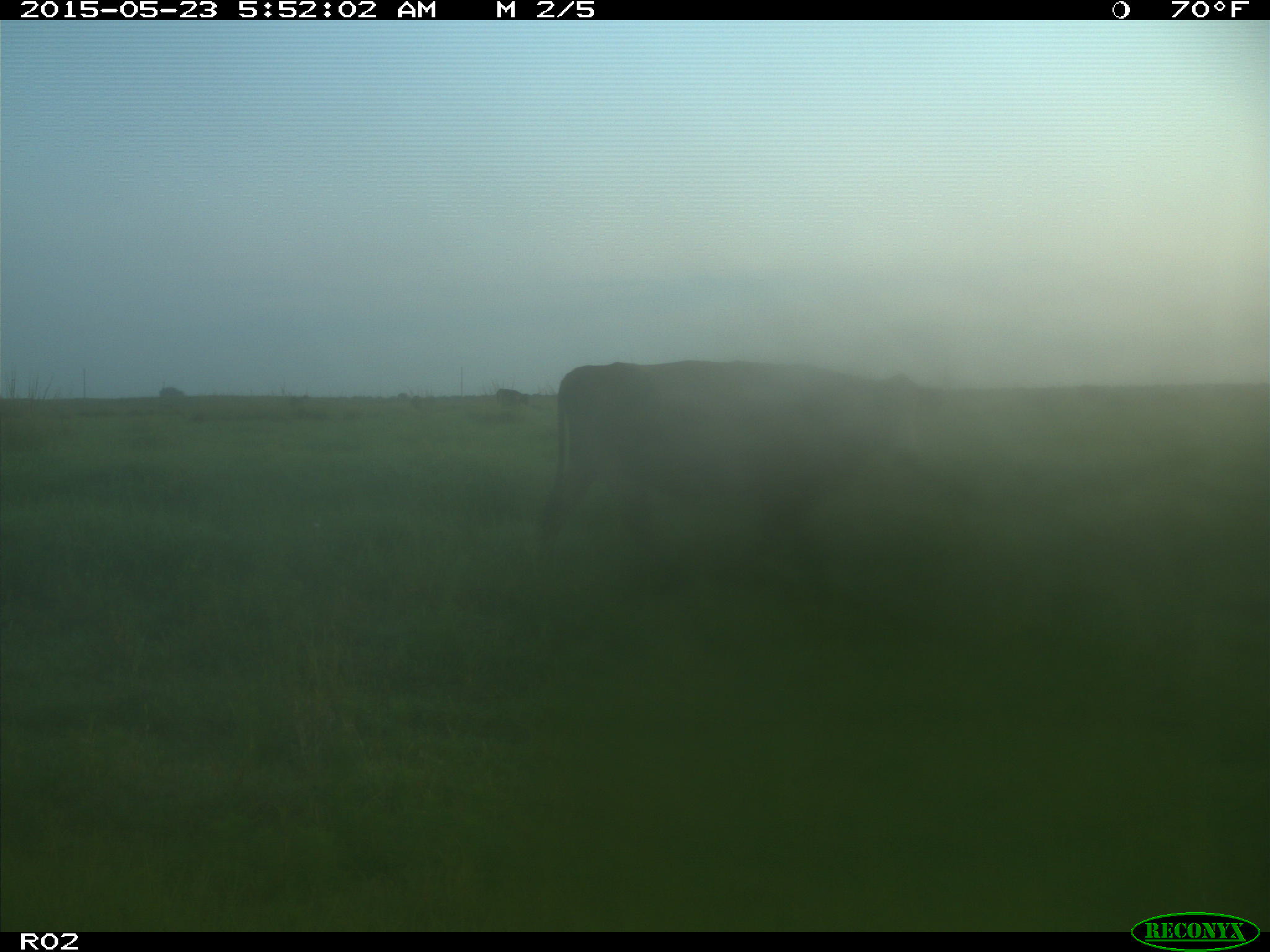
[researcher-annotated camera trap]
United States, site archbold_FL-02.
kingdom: Animalia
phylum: Chordata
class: Mammalia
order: Artiodactyla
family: Bovidae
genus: Bos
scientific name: Bos taurus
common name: domestic cow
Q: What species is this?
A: Bos taurus (domestic cow).